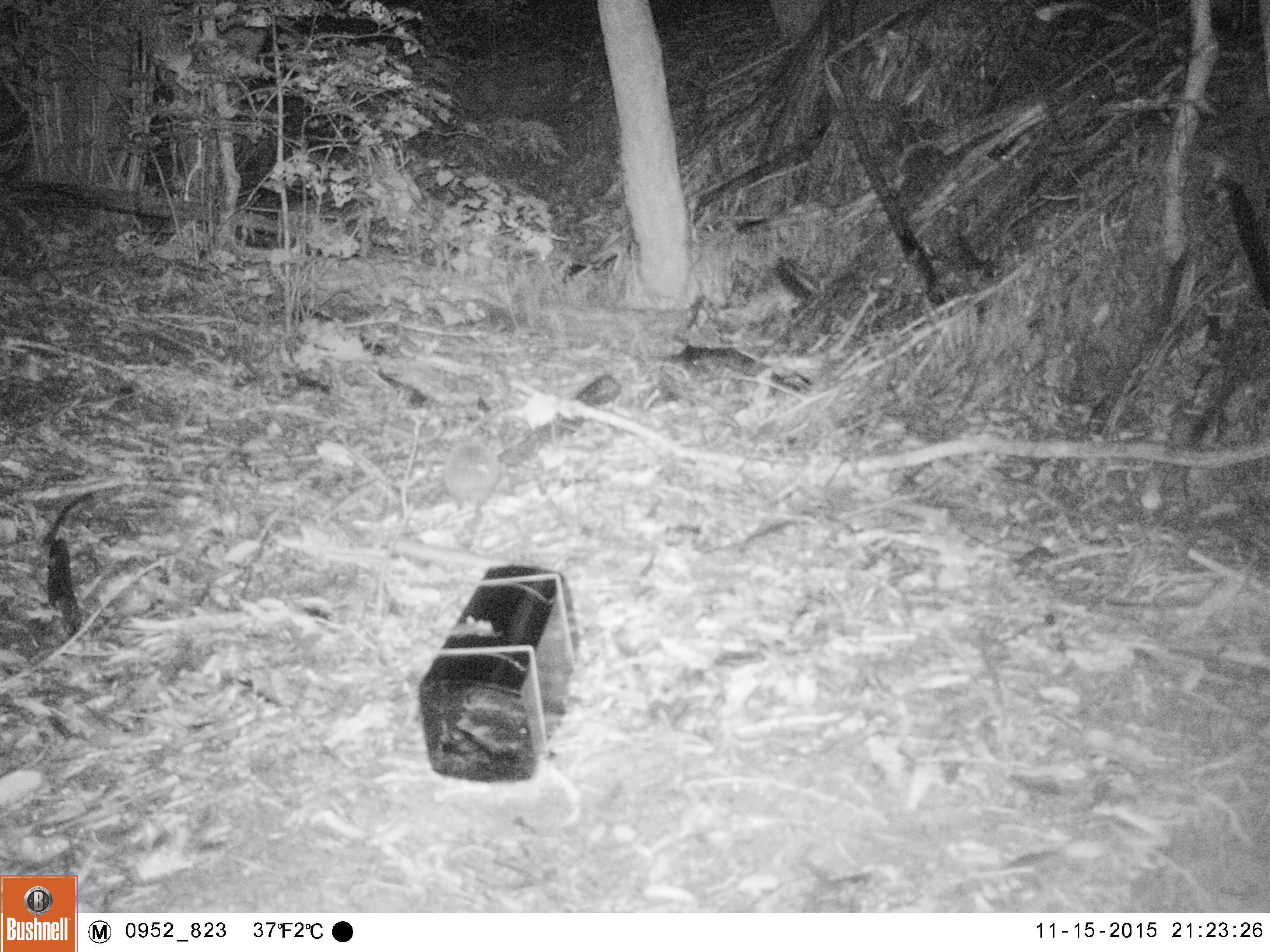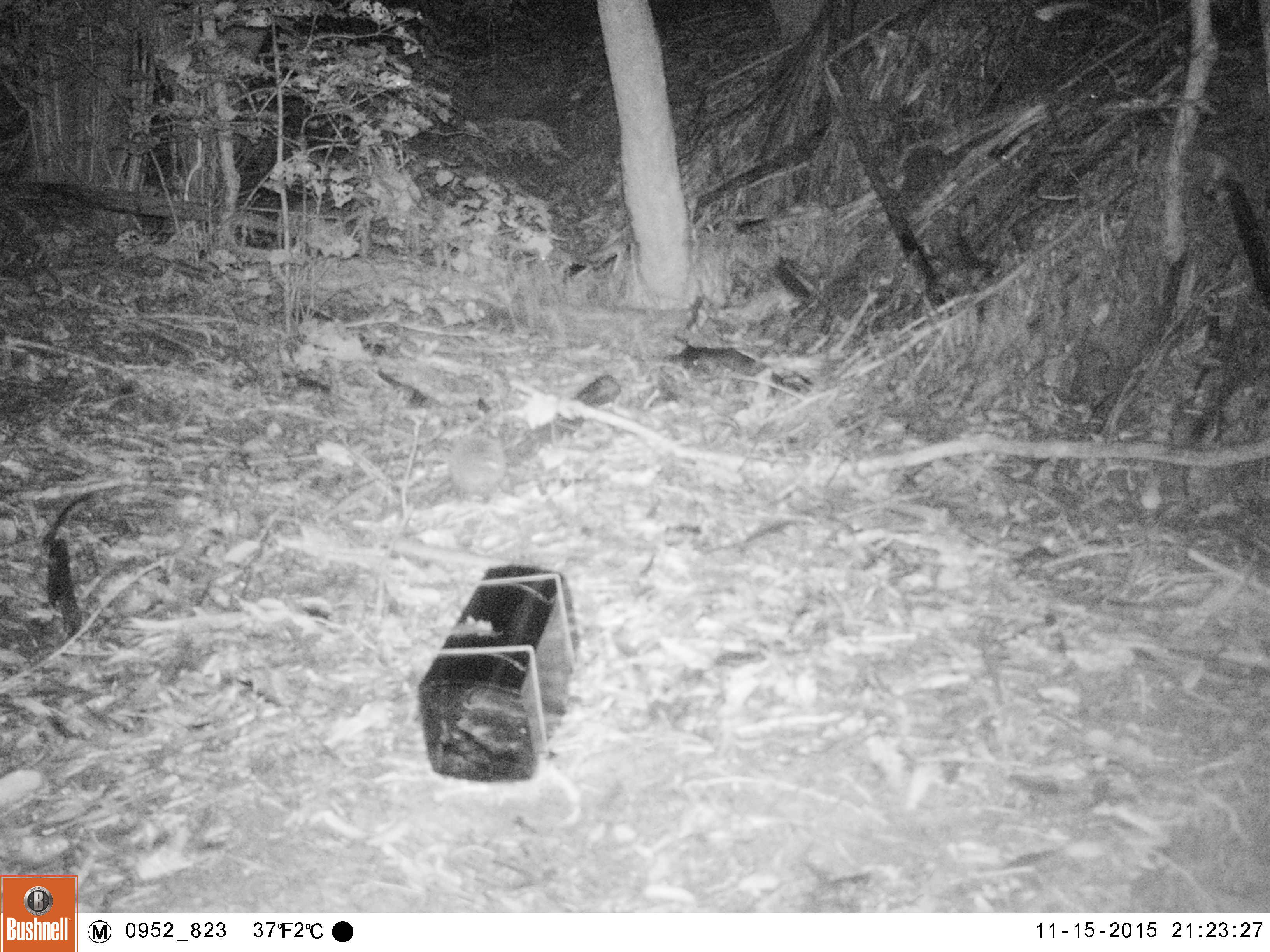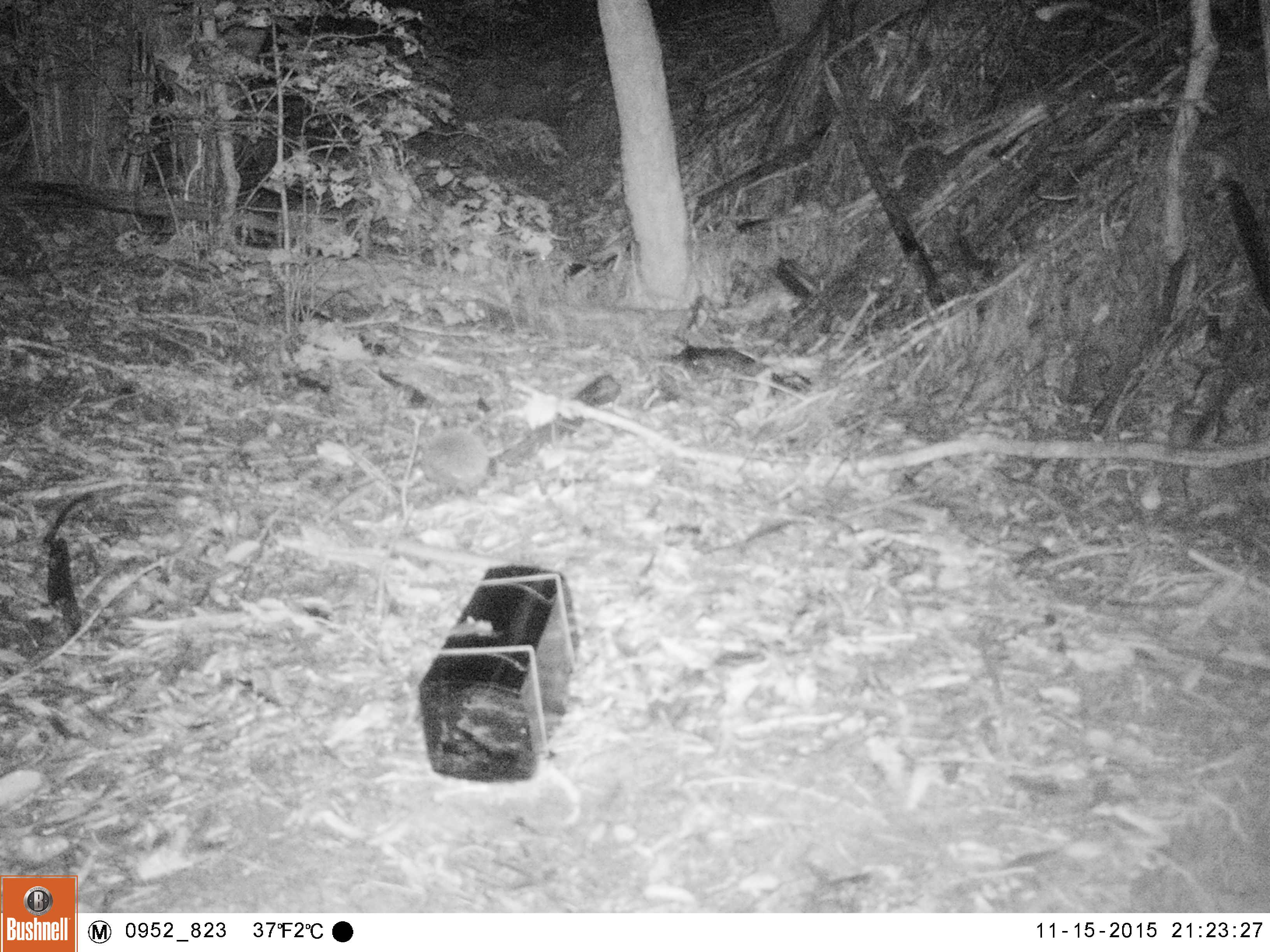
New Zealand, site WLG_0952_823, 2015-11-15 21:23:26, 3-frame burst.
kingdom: Animalia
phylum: Chordata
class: Mammalia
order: Eulipotyphla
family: Erinaceidae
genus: Erinaceus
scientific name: Erinaceus europaeus europaeus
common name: european hedgehog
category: hedgehog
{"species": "hedgehog (european hedgehog) (Erinaceus europaeus europaeus)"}